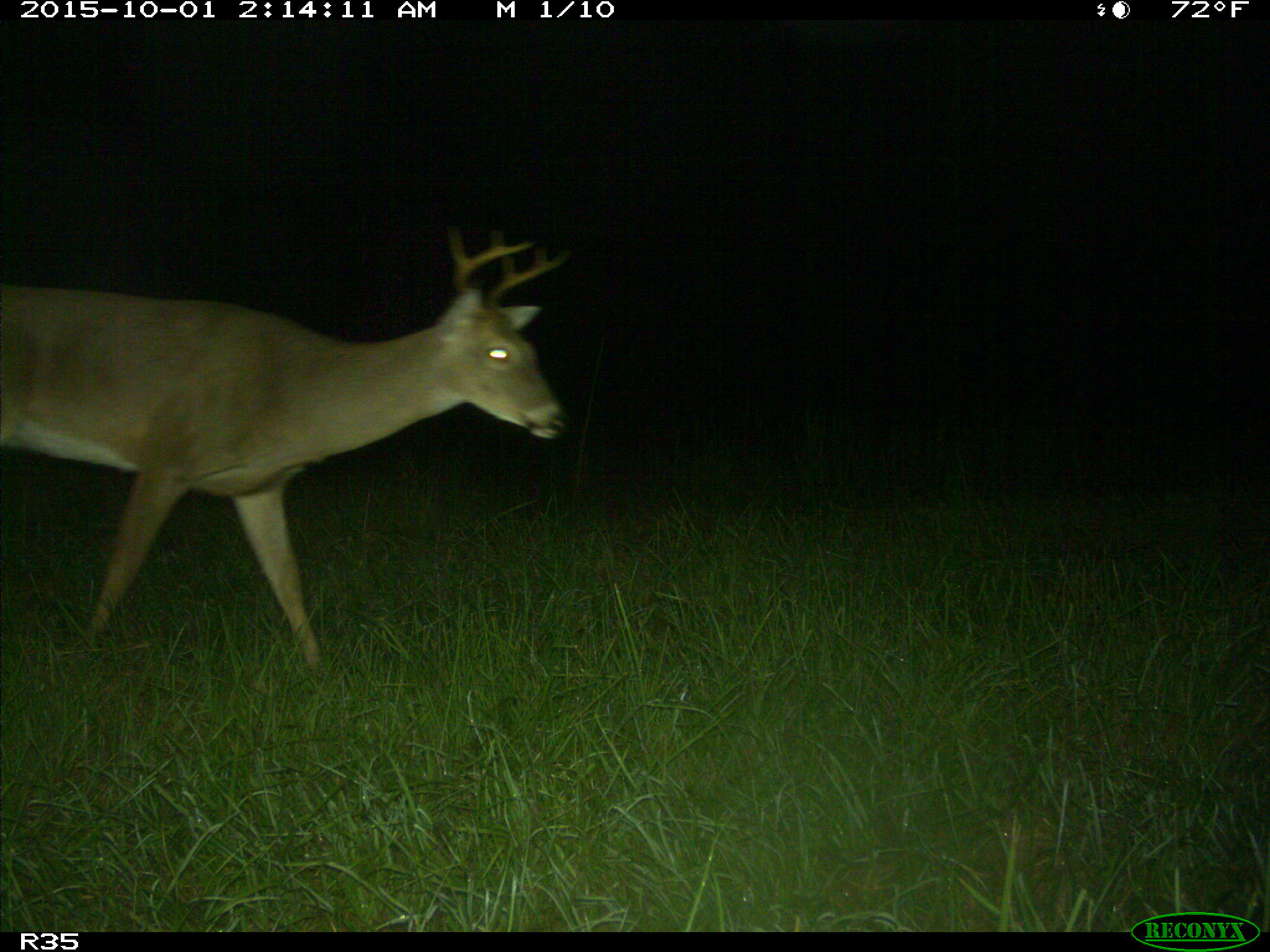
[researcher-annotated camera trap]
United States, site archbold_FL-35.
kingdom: Animalia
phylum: Chordata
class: Mammalia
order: Artiodactyla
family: Cervidae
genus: Odocoileus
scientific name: Odocoileus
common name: deer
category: unidentified deer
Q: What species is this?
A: Unidentified deer (deer) (Odocoileus).